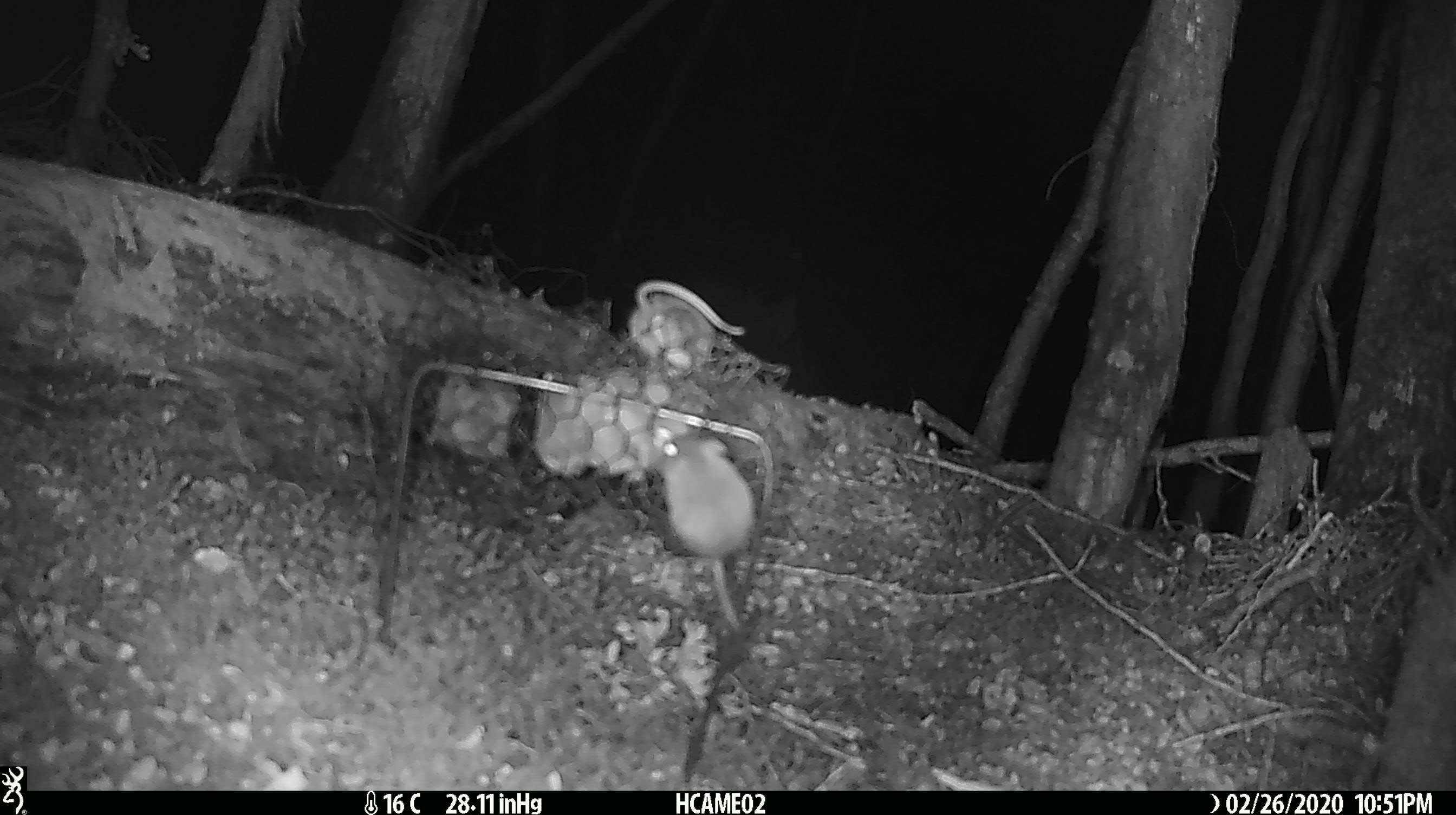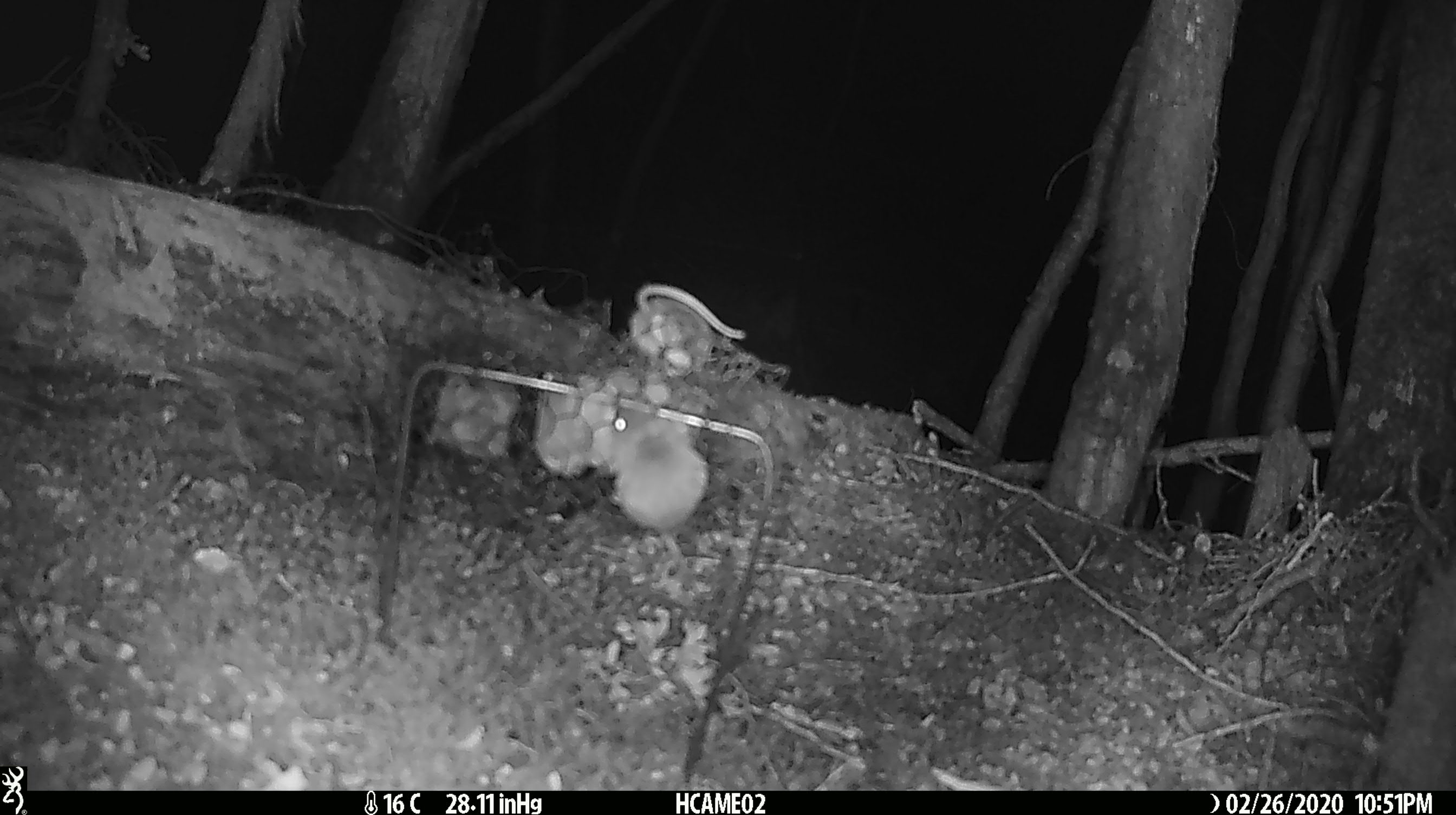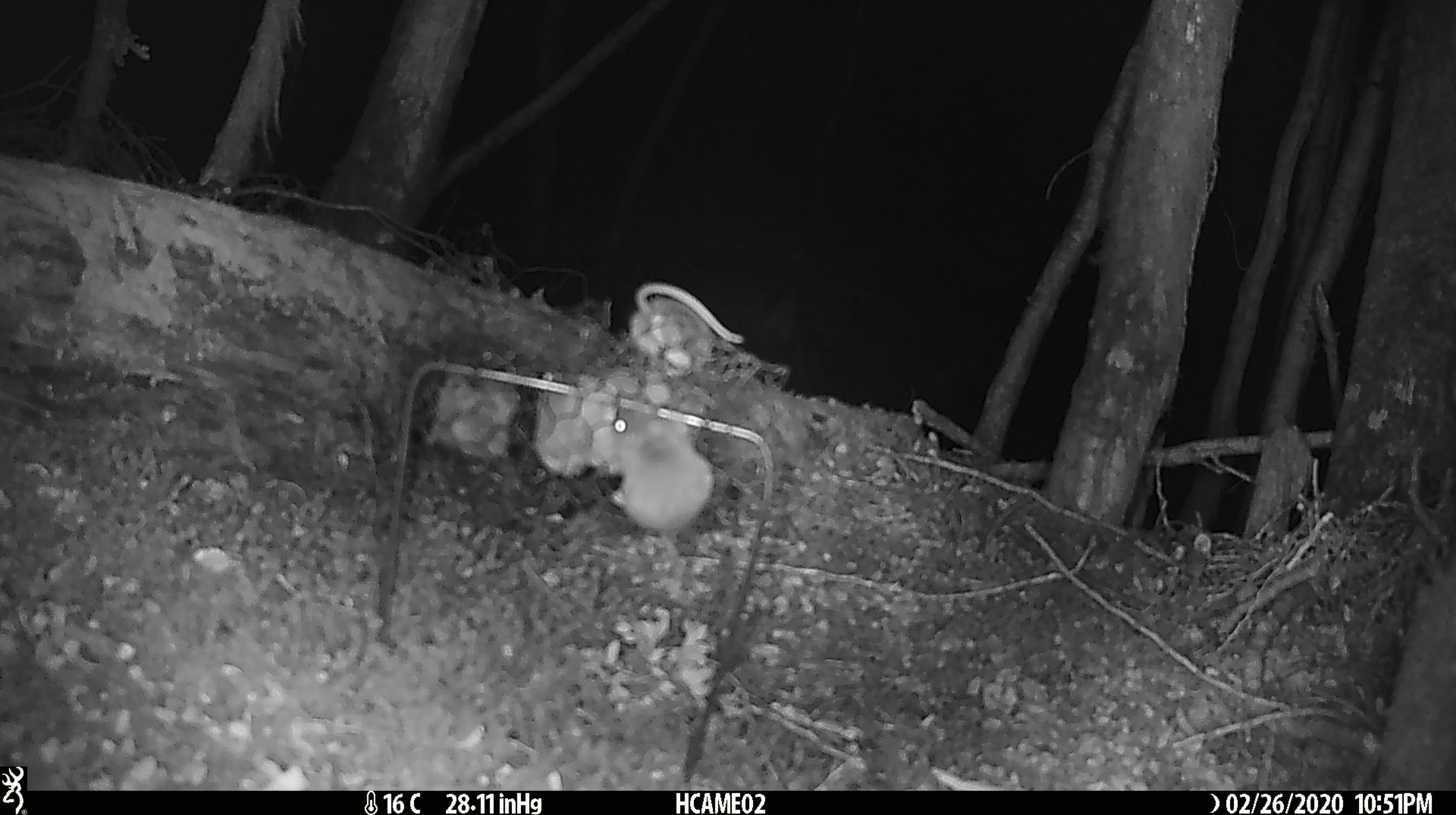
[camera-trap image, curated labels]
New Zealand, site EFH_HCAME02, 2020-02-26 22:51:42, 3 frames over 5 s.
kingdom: Animalia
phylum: Chordata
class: Mammalia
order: Rodentia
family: Muridae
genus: Mus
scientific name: Mus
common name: mouse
Mouse (Mus).